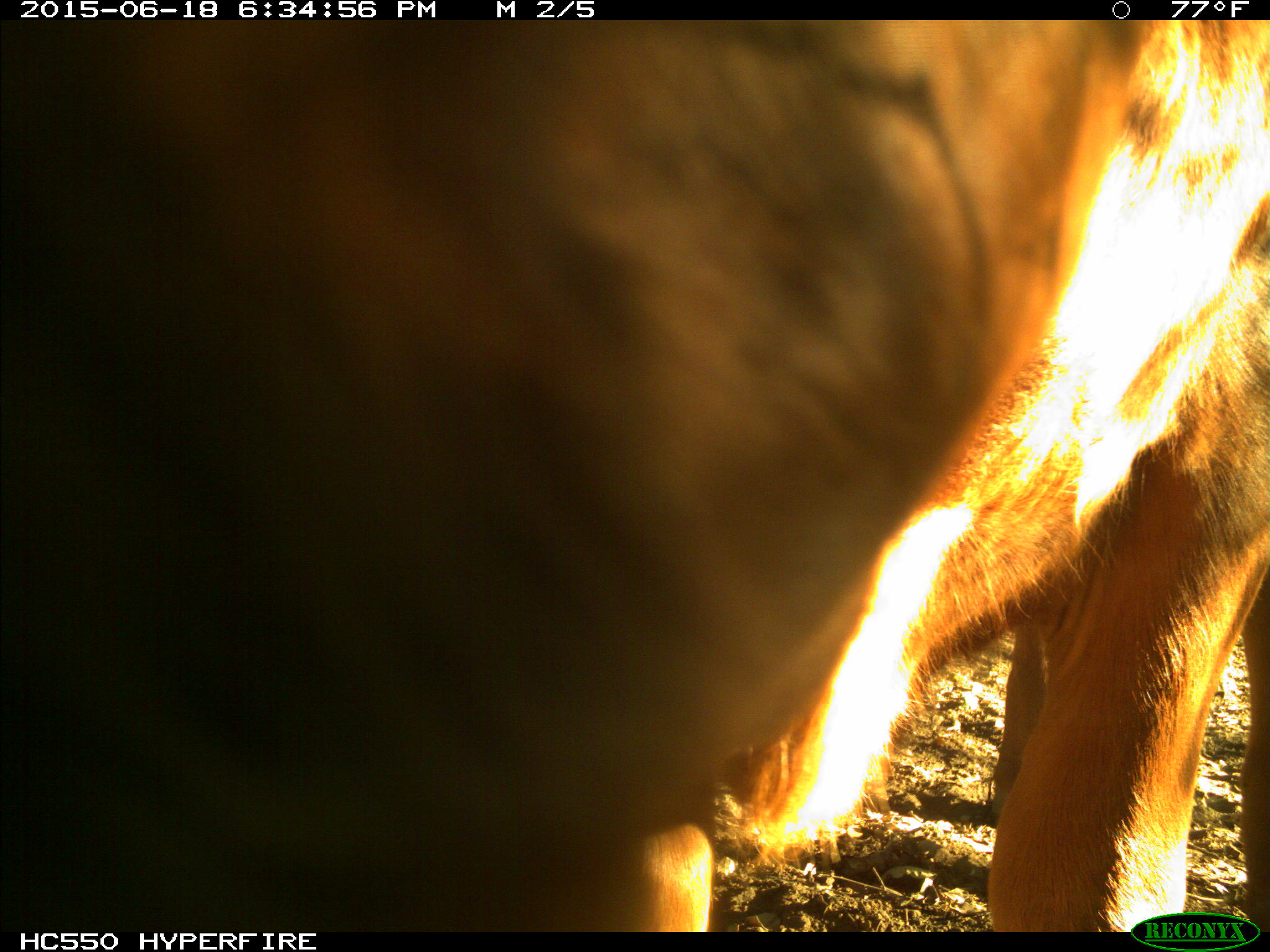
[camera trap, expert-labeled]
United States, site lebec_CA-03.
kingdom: Animalia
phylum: Chordata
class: Mammalia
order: Artiodactyla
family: Bovidae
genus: Bos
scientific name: Bos taurus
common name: domestic cow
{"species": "Bos taurus (domestic cow)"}